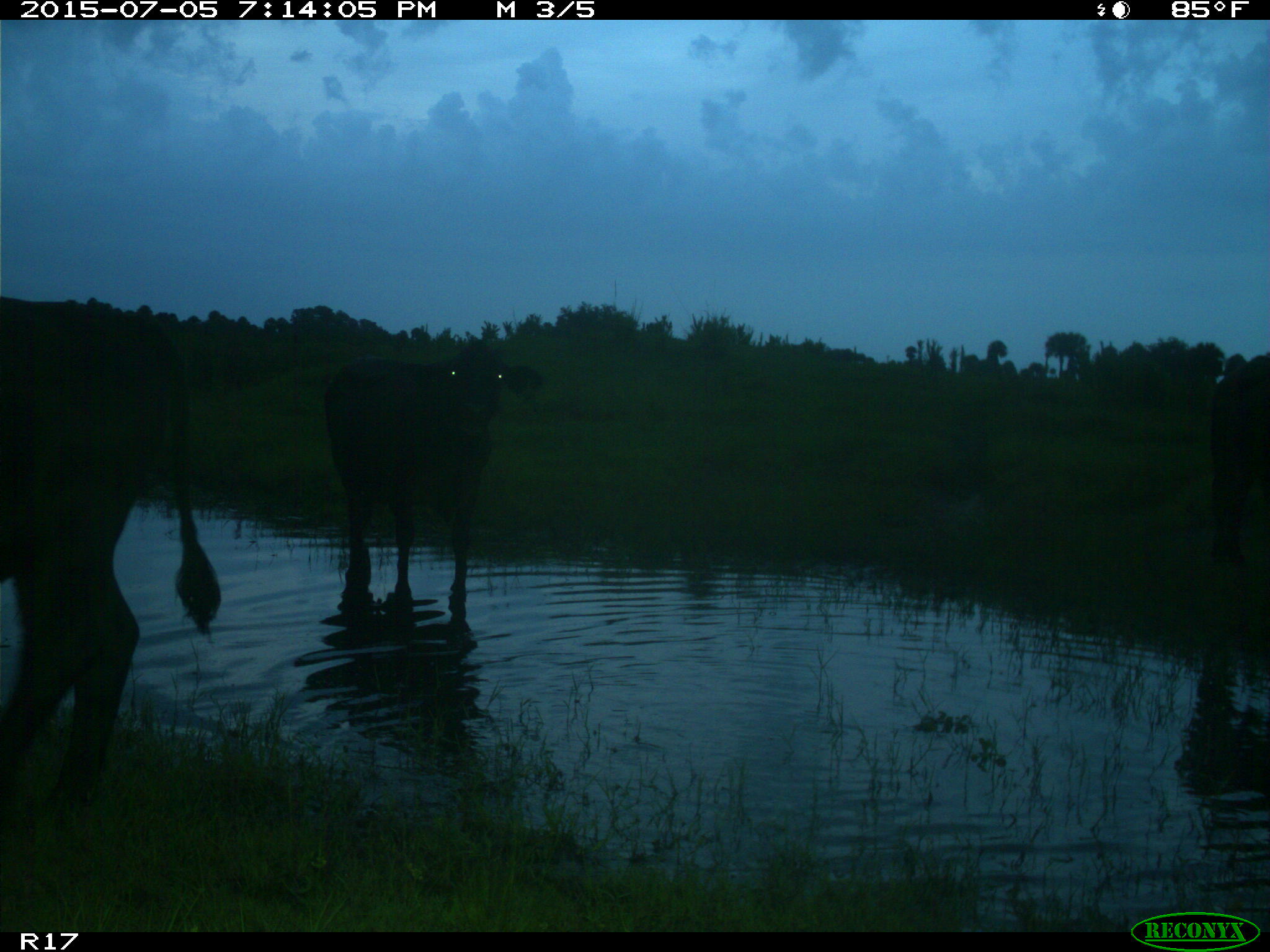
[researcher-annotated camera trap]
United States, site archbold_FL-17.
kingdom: Animalia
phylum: Chordata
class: Mammalia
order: Artiodactyla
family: Bovidae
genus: Bos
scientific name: Bos taurus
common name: domestic cow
Bos taurus (domestic cow).